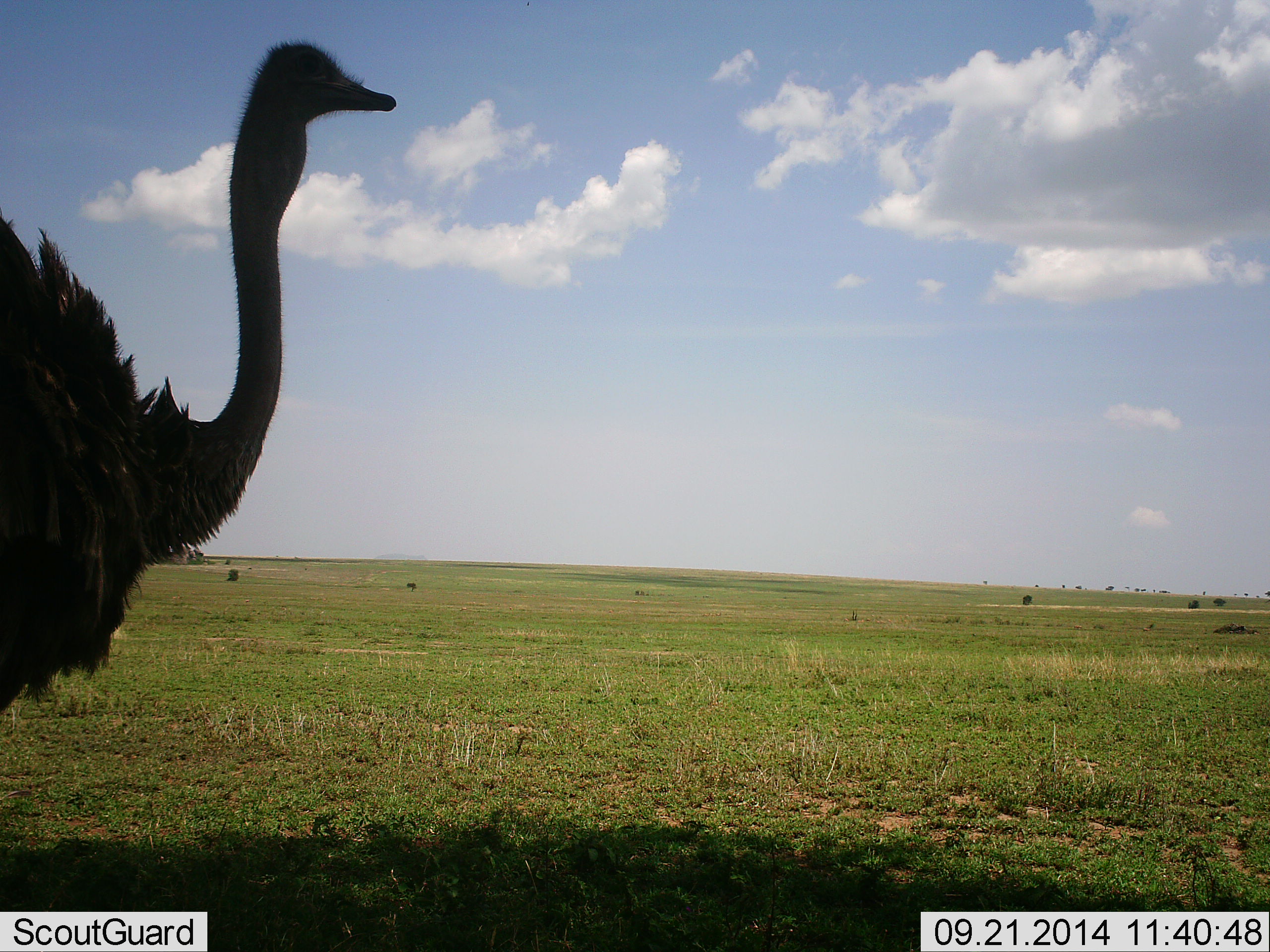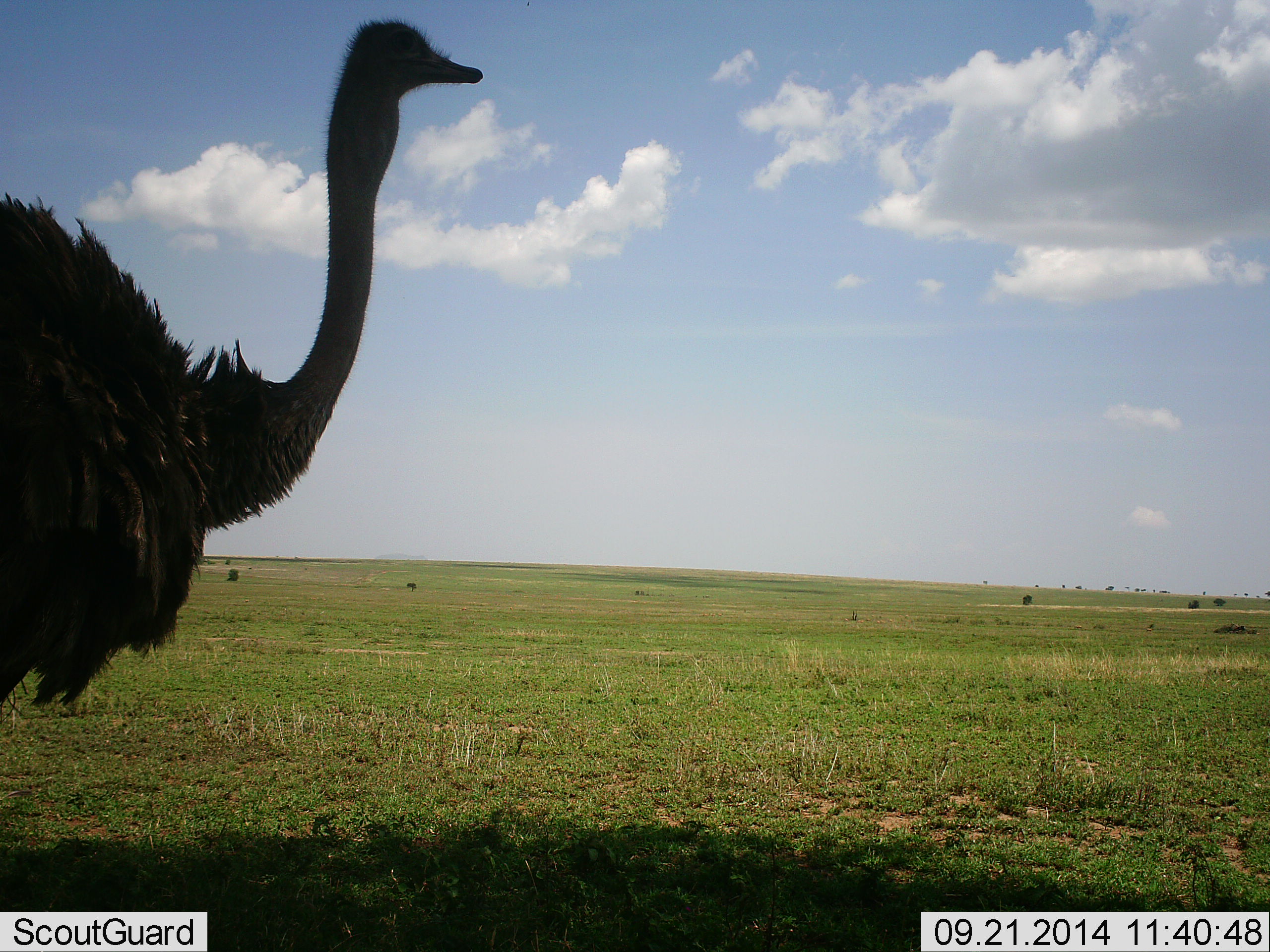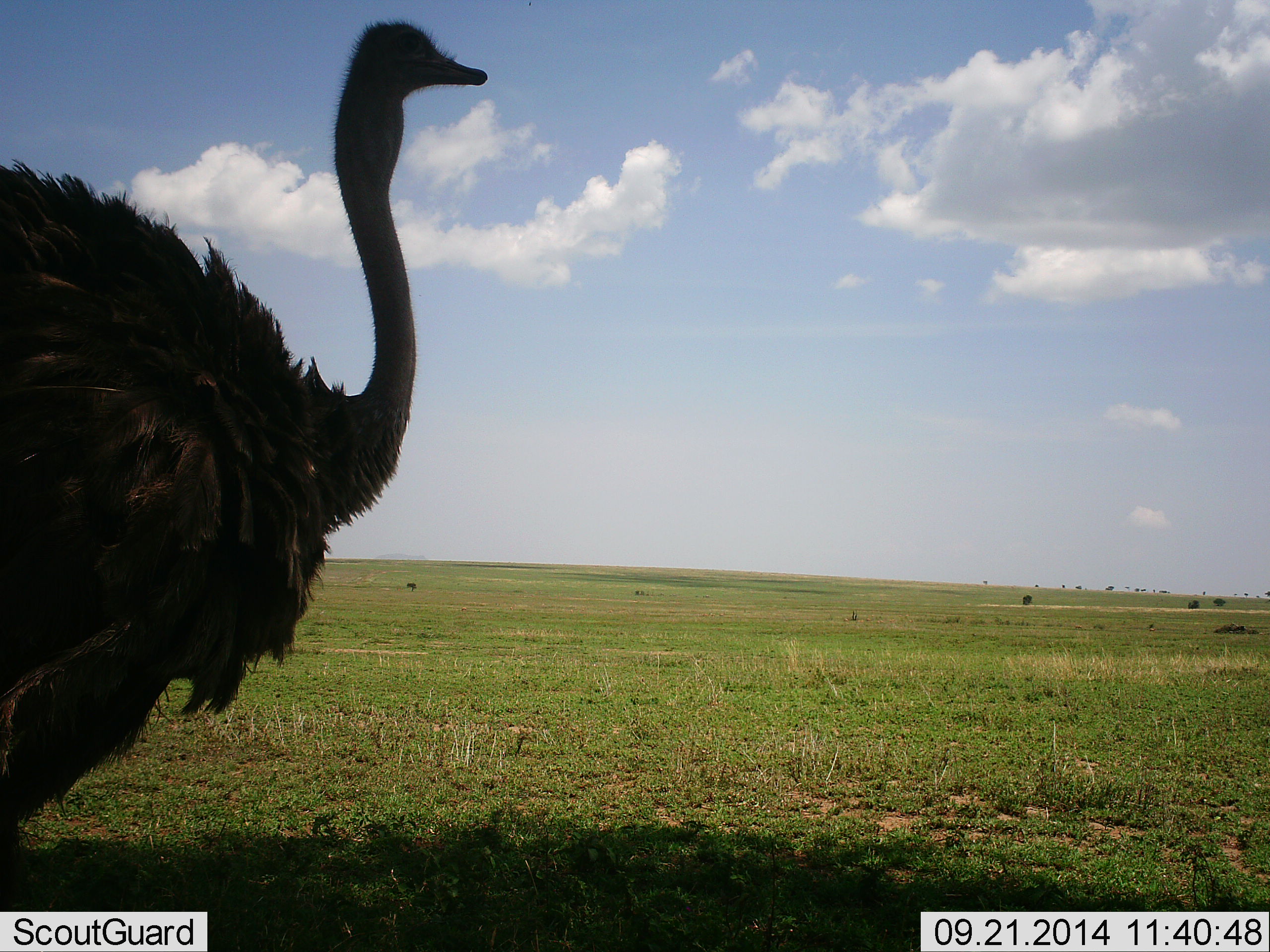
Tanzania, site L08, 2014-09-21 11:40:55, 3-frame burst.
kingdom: Animalia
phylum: Chordata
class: Aves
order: Struthioniformes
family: Struthionidae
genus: Struthio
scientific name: Struthio camelus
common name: ostrich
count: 1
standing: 40%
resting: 0%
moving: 70%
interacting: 0%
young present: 0%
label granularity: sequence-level